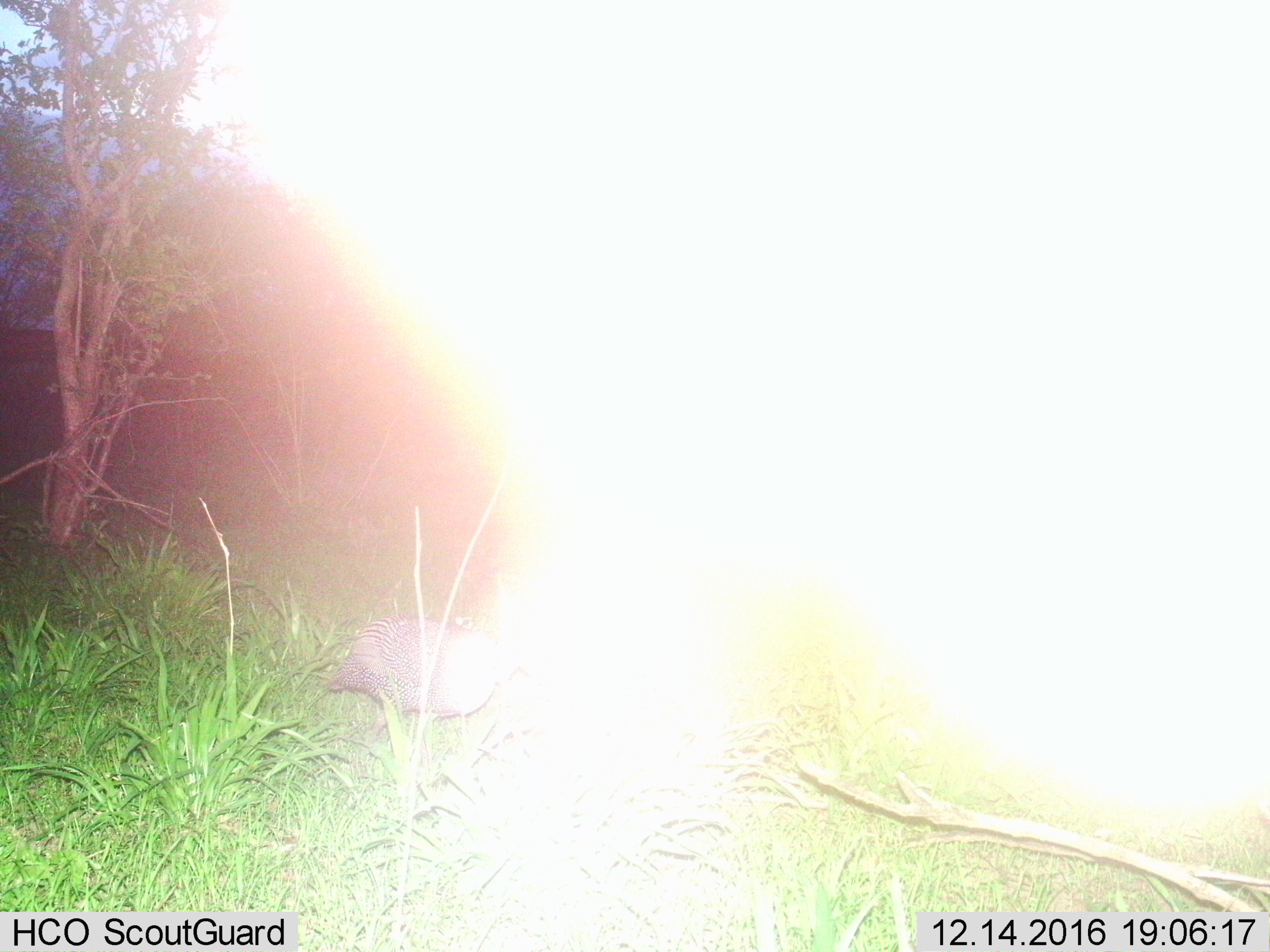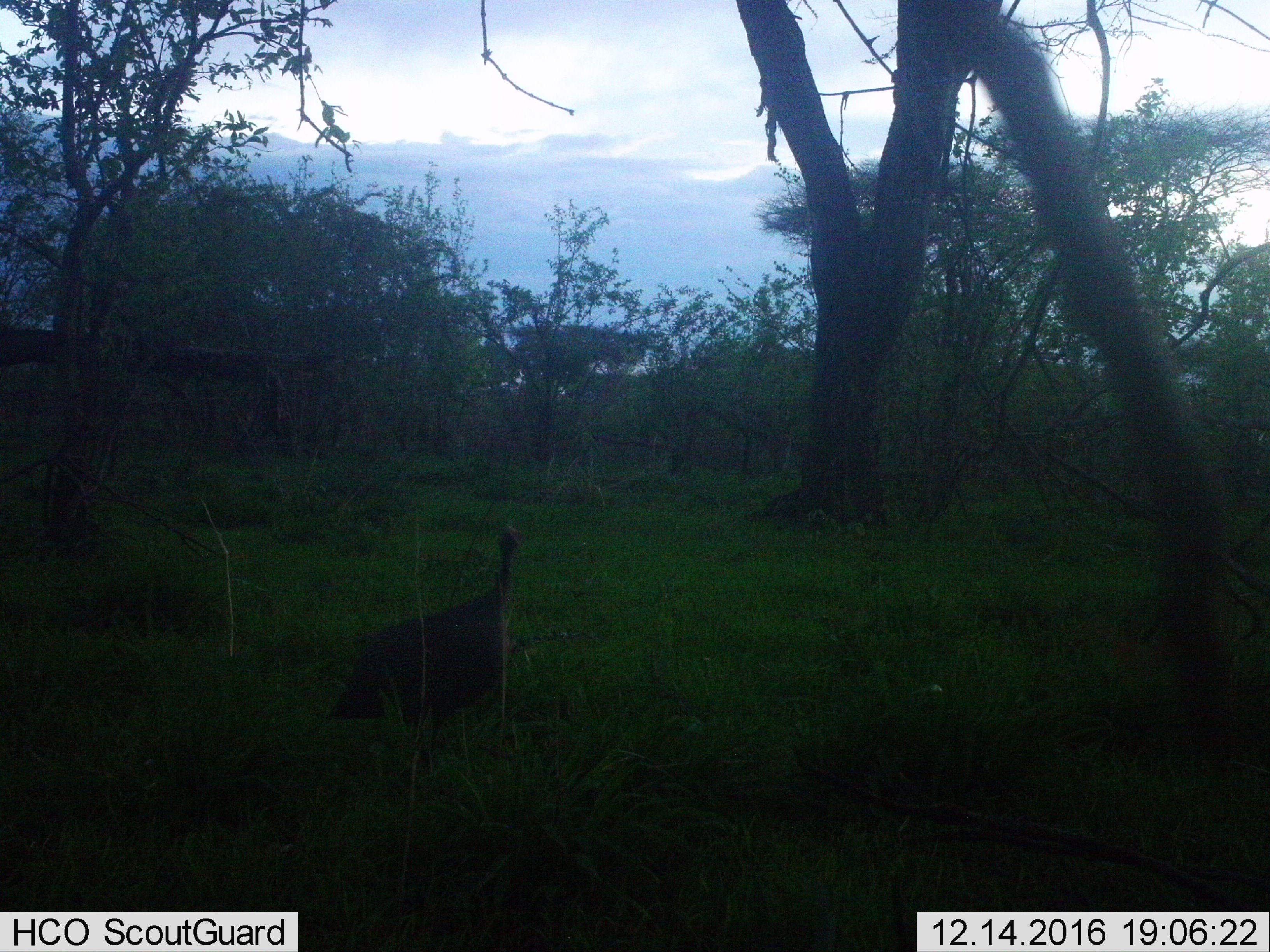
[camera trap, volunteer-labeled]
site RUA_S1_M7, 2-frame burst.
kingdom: Animalia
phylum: Chordata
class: Aves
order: Galliformes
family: Numididae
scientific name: Numididae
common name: guineafowl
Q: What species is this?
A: Guineafowl (Numididae).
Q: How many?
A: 1.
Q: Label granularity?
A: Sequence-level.